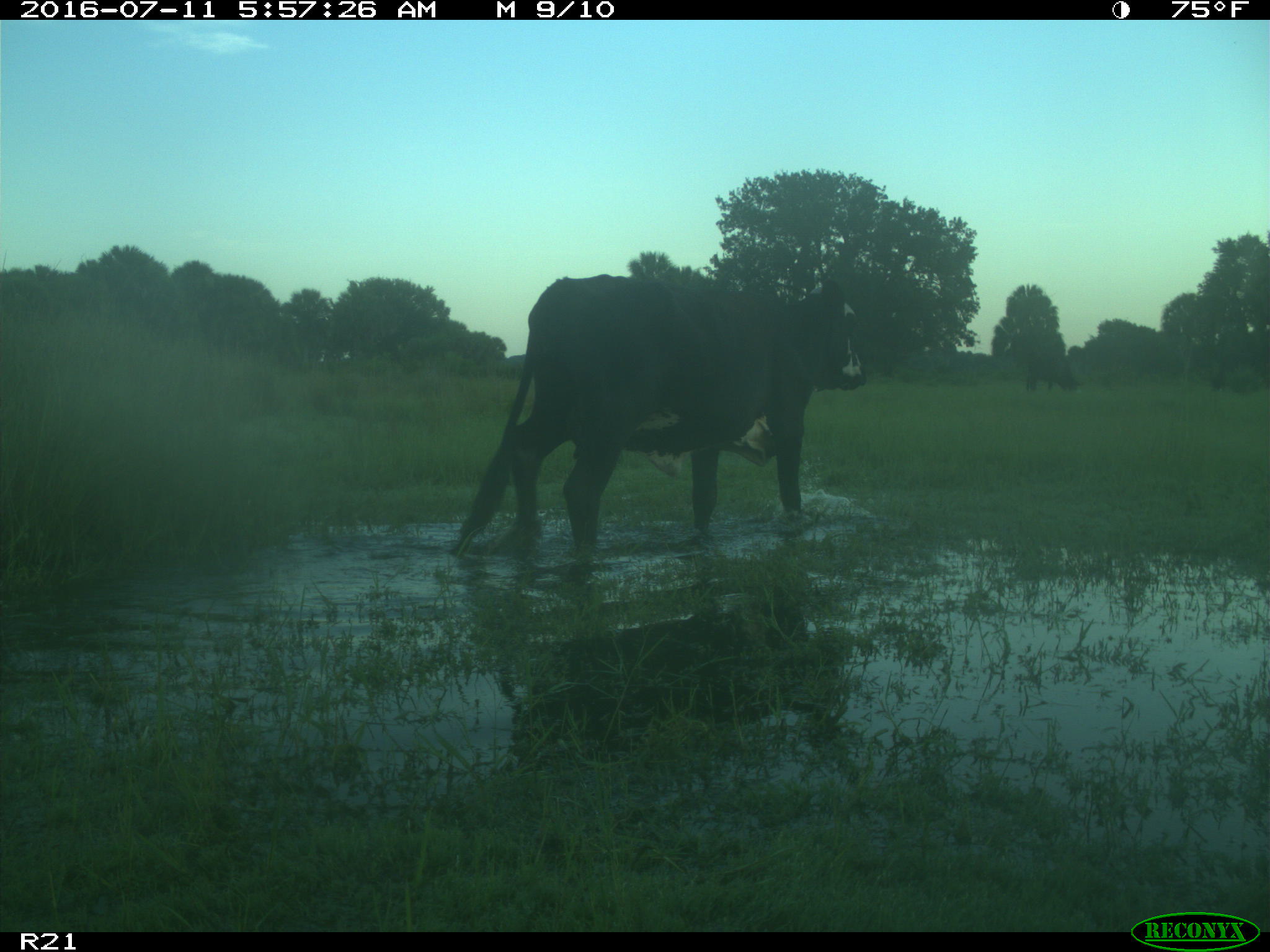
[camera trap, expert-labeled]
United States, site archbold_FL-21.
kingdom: Animalia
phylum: Chordata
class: Mammalia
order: Artiodactyla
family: Bovidae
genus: Bos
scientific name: Bos taurus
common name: domestic cow